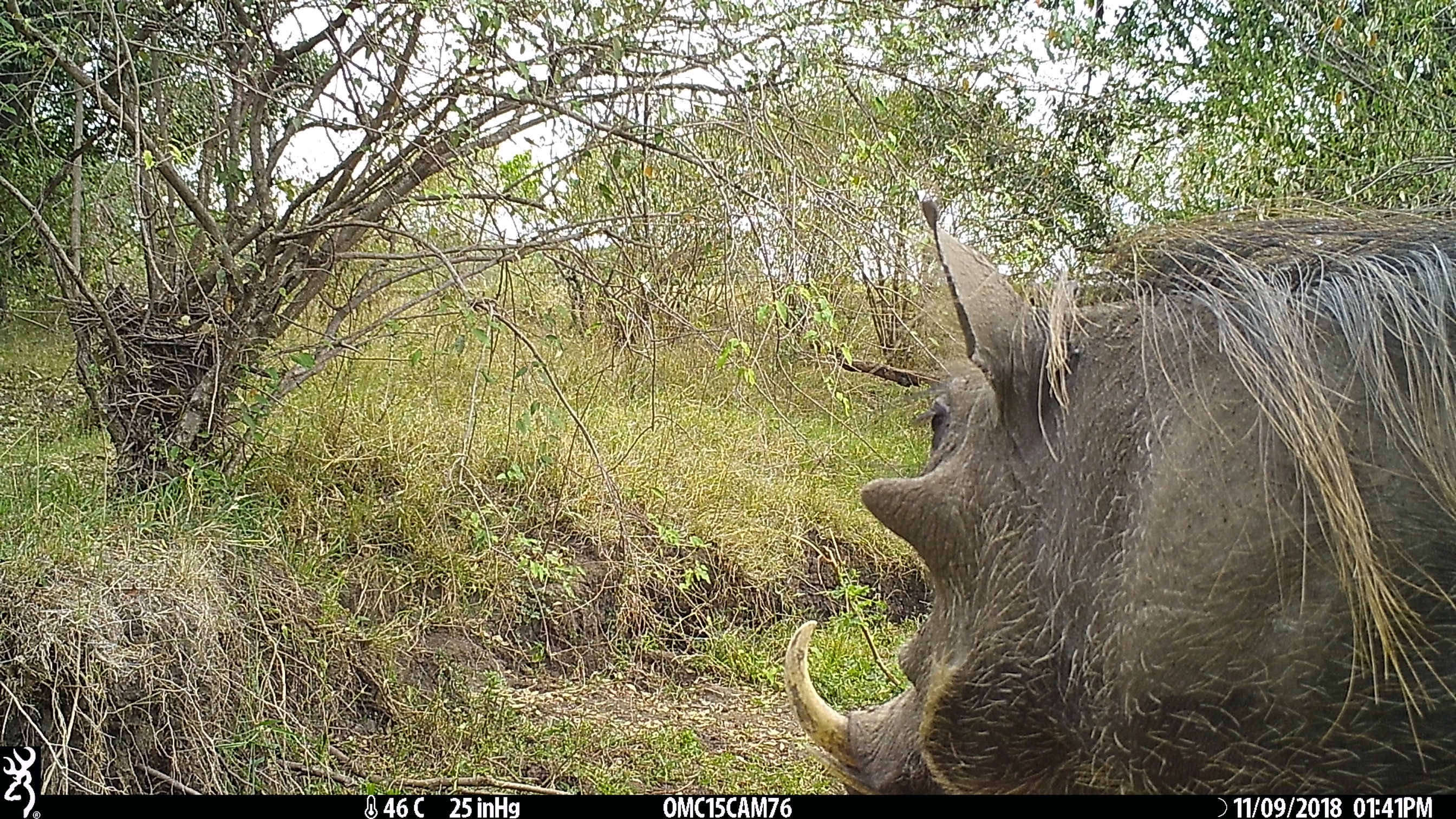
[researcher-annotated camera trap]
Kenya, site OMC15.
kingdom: Animalia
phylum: Chordata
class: Mammalia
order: Artiodactyla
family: Suidae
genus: Phacochoerus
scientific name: Phacochoerus africanus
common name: common warthog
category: warthog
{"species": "warthog (common warthog) (Phacochoerus africanus)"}